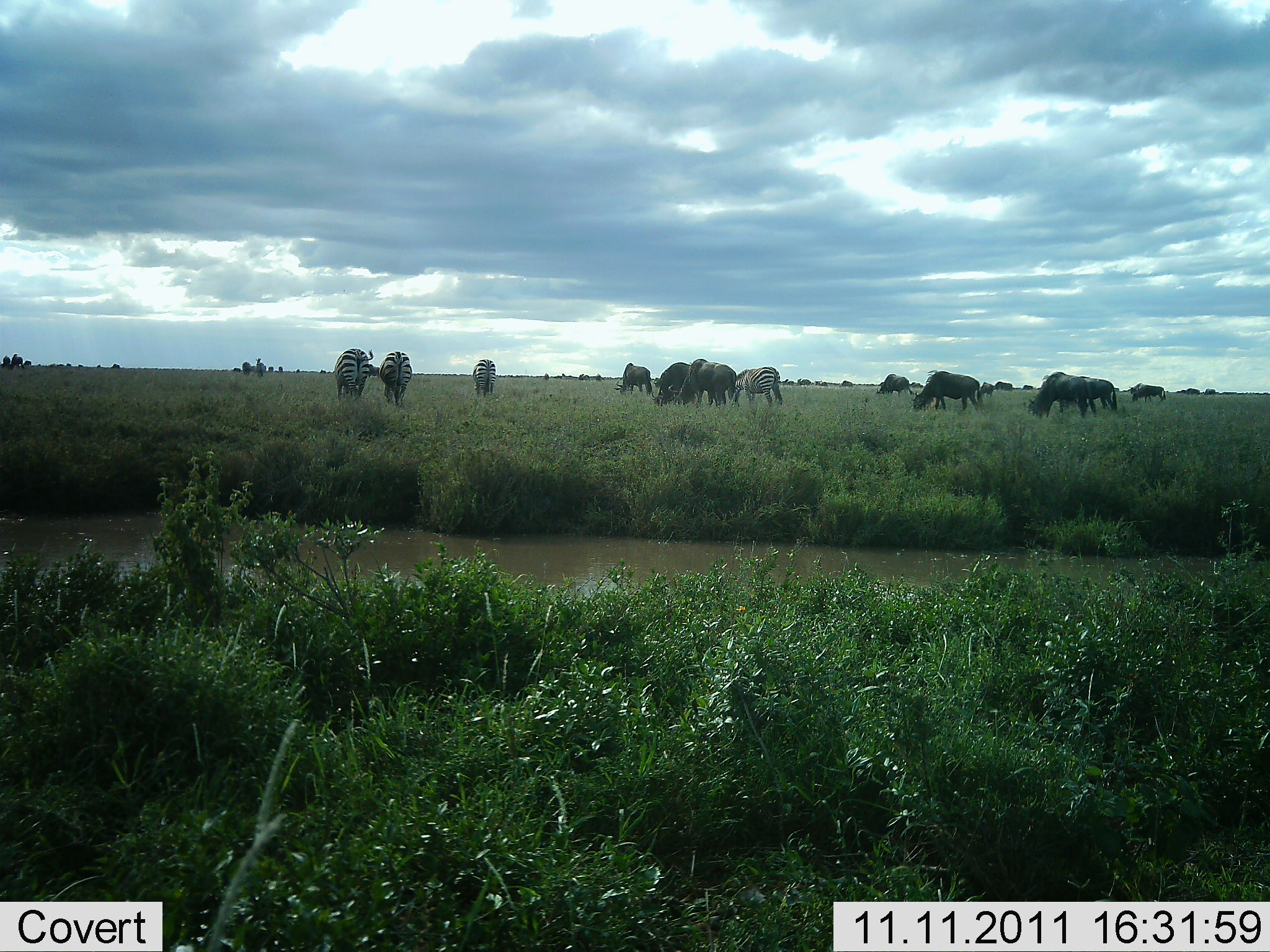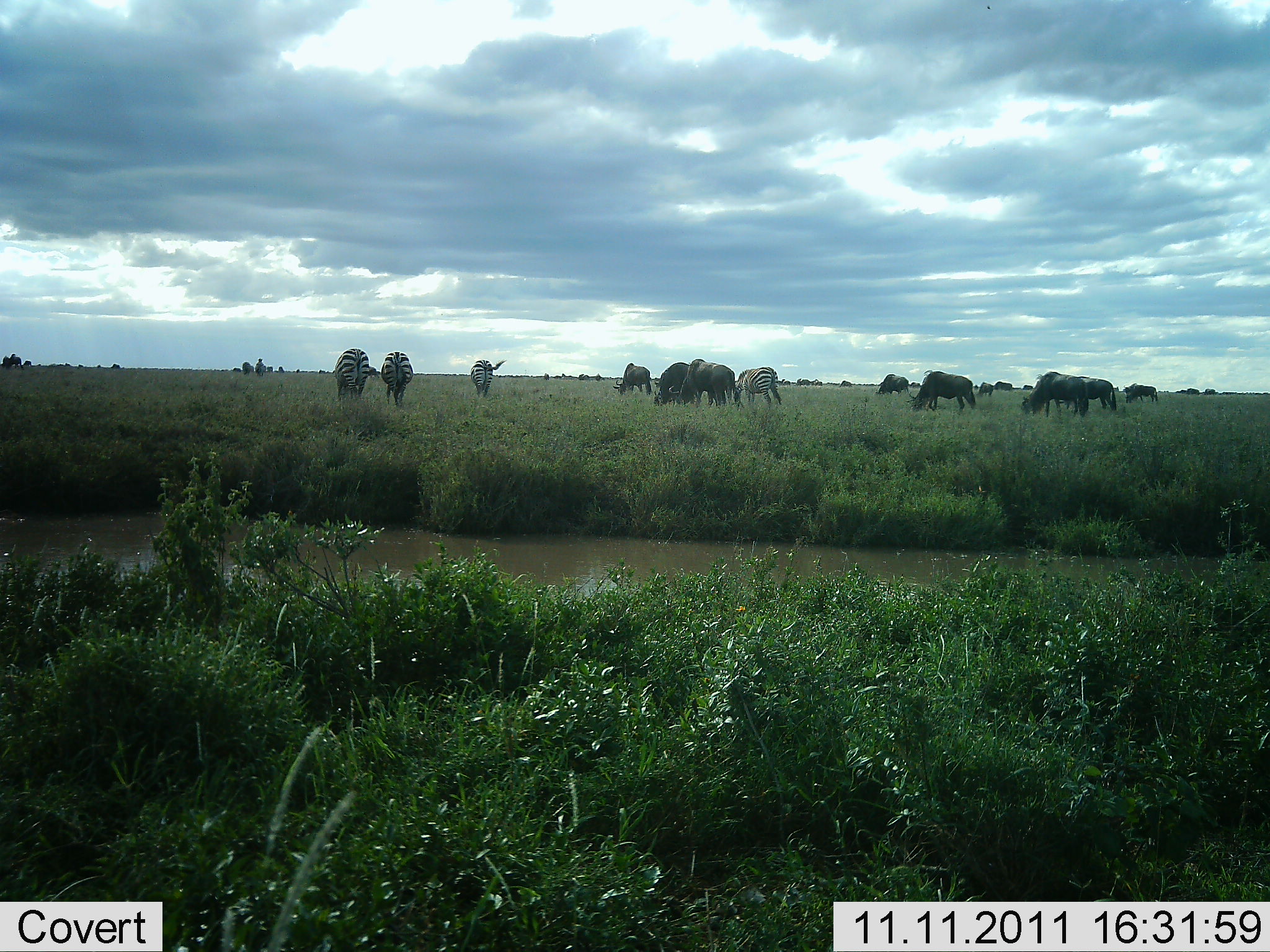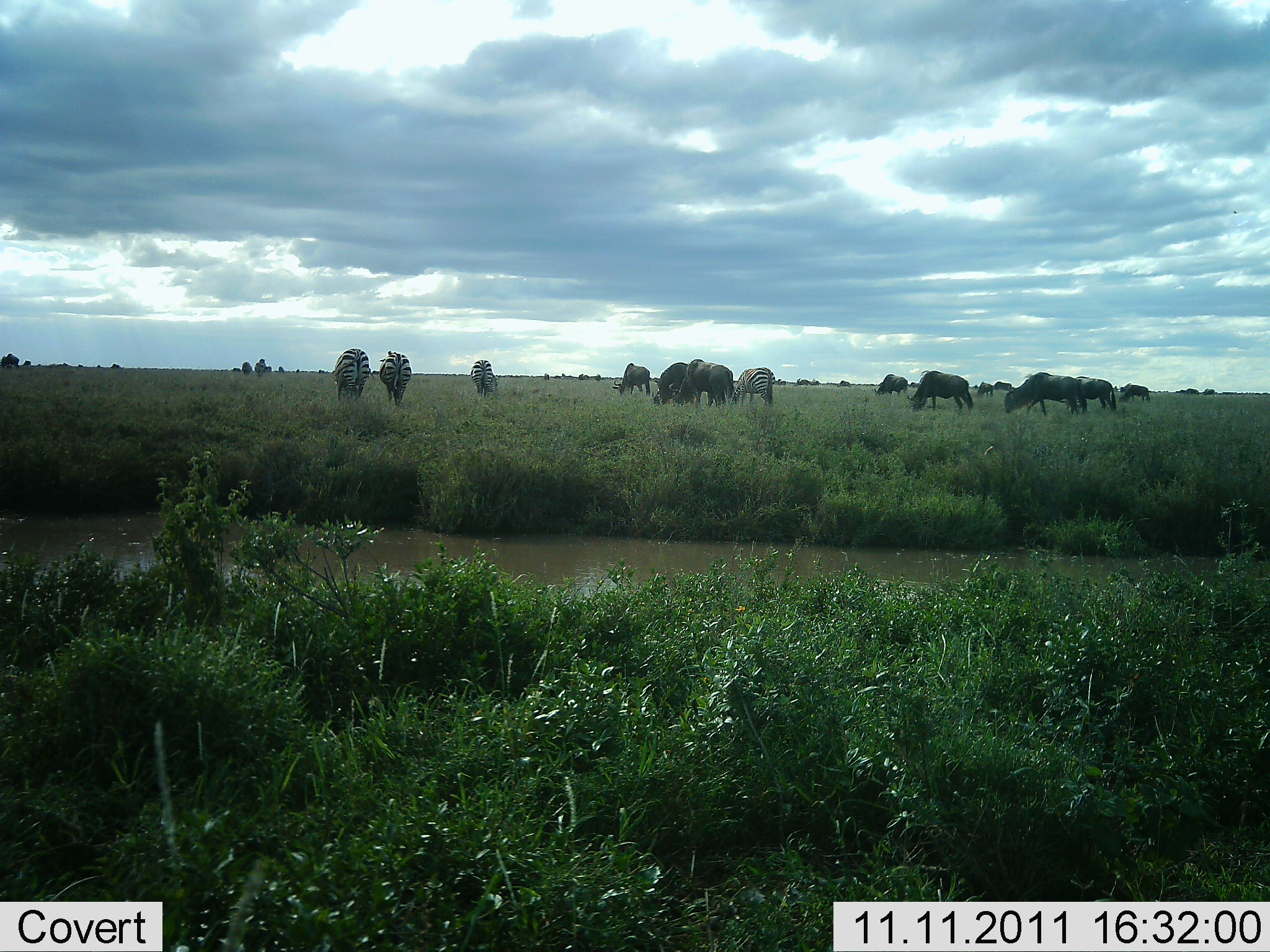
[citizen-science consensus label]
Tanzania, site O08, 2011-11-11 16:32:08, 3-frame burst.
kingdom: Animalia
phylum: Chordata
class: Mammalia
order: Artiodactyla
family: Bovidae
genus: Connochaetes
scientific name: Connochaetes taurinus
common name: blue wildebeest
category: wildebeest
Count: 11-50.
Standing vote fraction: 43%.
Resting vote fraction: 7%.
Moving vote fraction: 21%.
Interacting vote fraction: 0%.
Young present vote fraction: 0%.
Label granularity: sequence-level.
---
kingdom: Animalia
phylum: Chordata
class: Mammalia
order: Perissodactyla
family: Equidae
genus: Equus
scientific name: Equus quagga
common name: plains zebra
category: zebra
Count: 4.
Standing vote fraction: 43%.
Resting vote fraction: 0%.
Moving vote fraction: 14%.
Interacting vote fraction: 0%.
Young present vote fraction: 0%.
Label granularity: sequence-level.